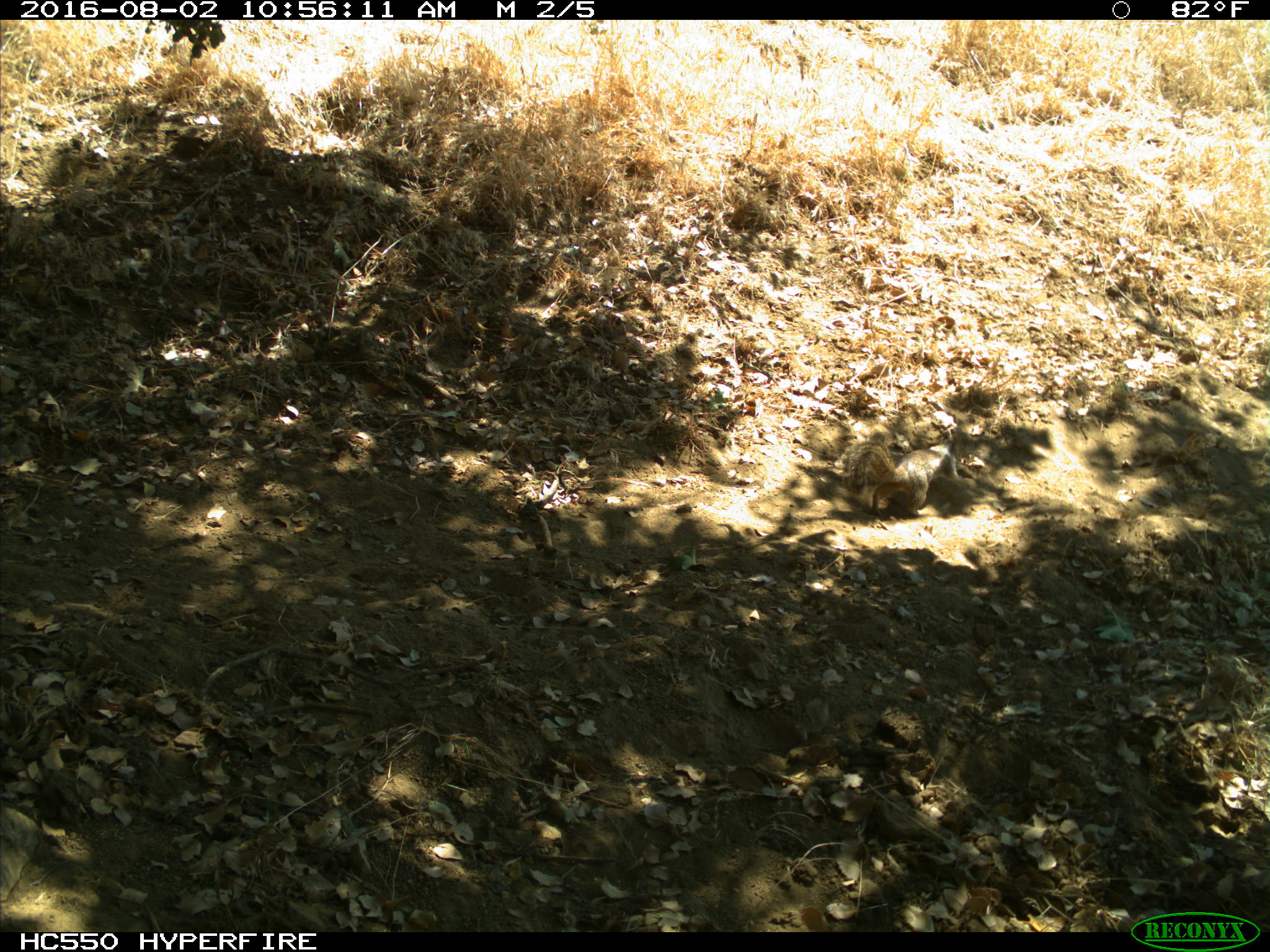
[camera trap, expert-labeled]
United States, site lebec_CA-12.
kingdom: Animalia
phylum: Chordata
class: Mammalia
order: Rodentia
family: Sciuridae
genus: Otospermophilus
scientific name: Otospermophilus beecheyi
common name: california ground squirrel